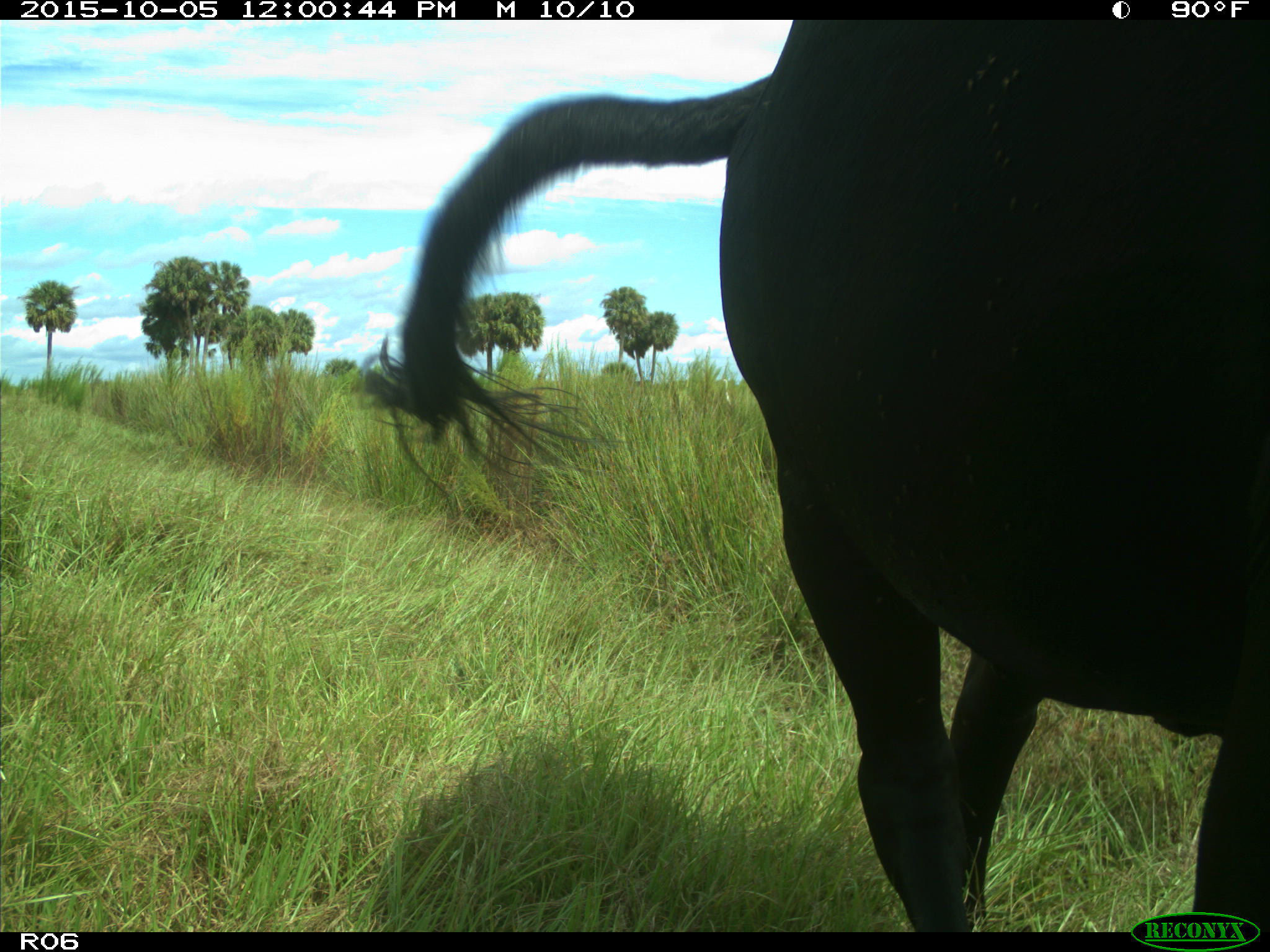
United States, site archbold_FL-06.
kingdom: Animalia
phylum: Chordata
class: Mammalia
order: Artiodactyla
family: Bovidae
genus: Bos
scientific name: Bos taurus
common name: domestic cow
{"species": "Bos taurus (domestic cow)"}